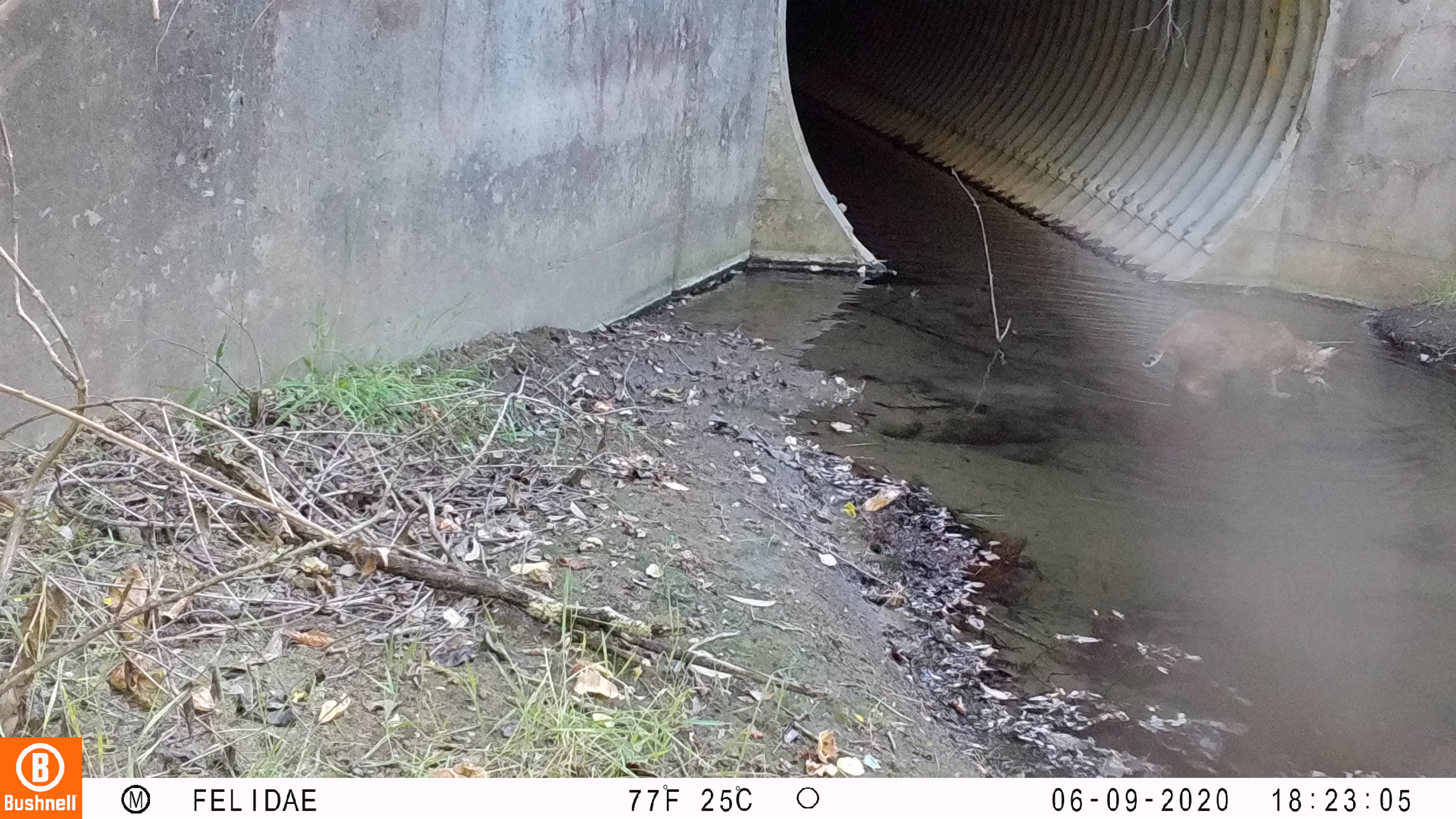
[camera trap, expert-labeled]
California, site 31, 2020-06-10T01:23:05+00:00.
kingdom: Animalia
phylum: Chordata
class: Mammalia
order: Carnivora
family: Felidae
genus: Lynx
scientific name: Lynx rufus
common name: bobcat